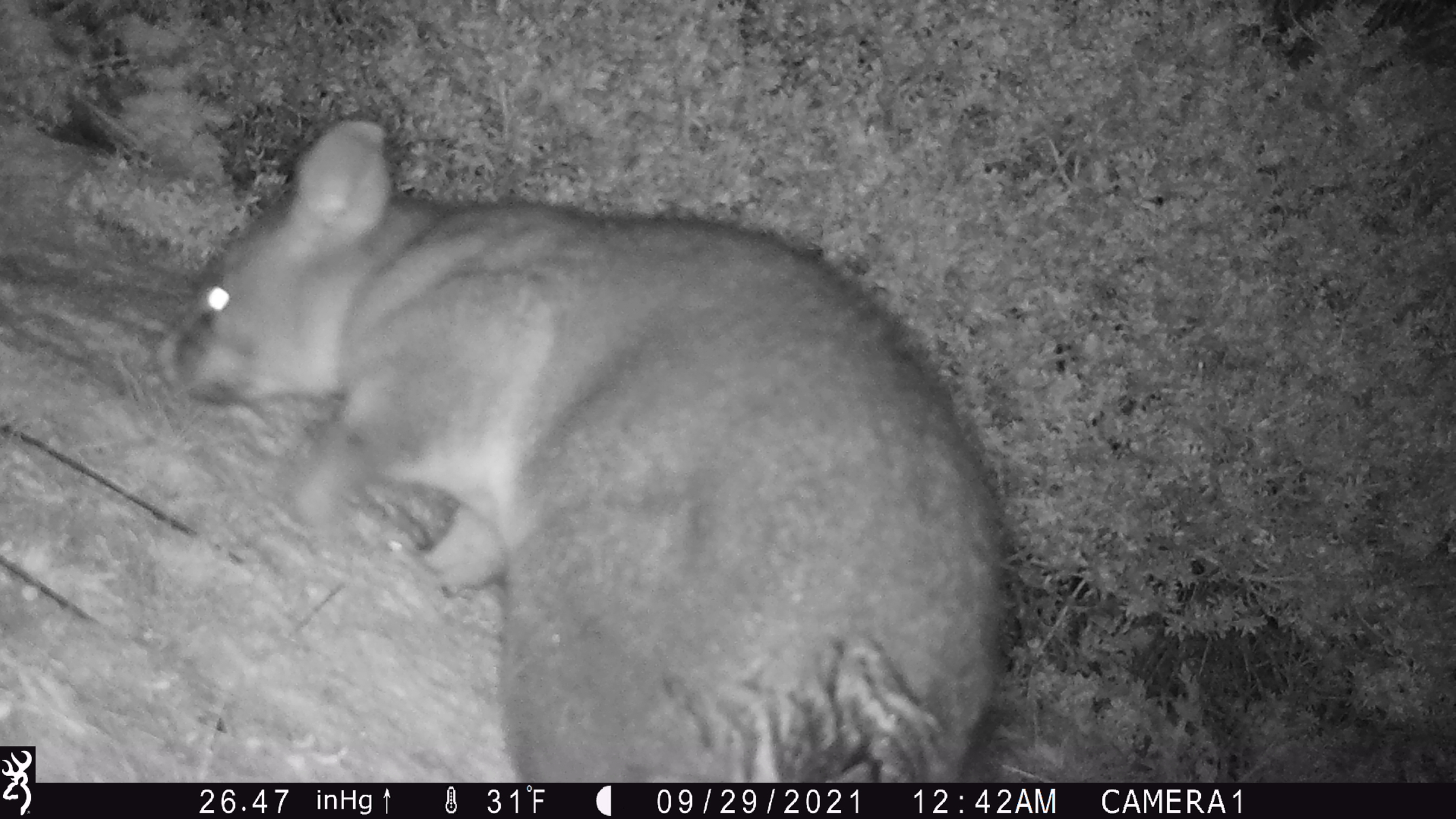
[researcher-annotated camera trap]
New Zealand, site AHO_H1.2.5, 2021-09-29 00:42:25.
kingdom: Animalia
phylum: Chordata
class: Mammalia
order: Diprotodontia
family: Phalangeridae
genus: Trichosurus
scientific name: Trichosurus vulpecula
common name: common brushtail possum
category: possum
Possum (common brushtail possum) (Trichosurus vulpecula).